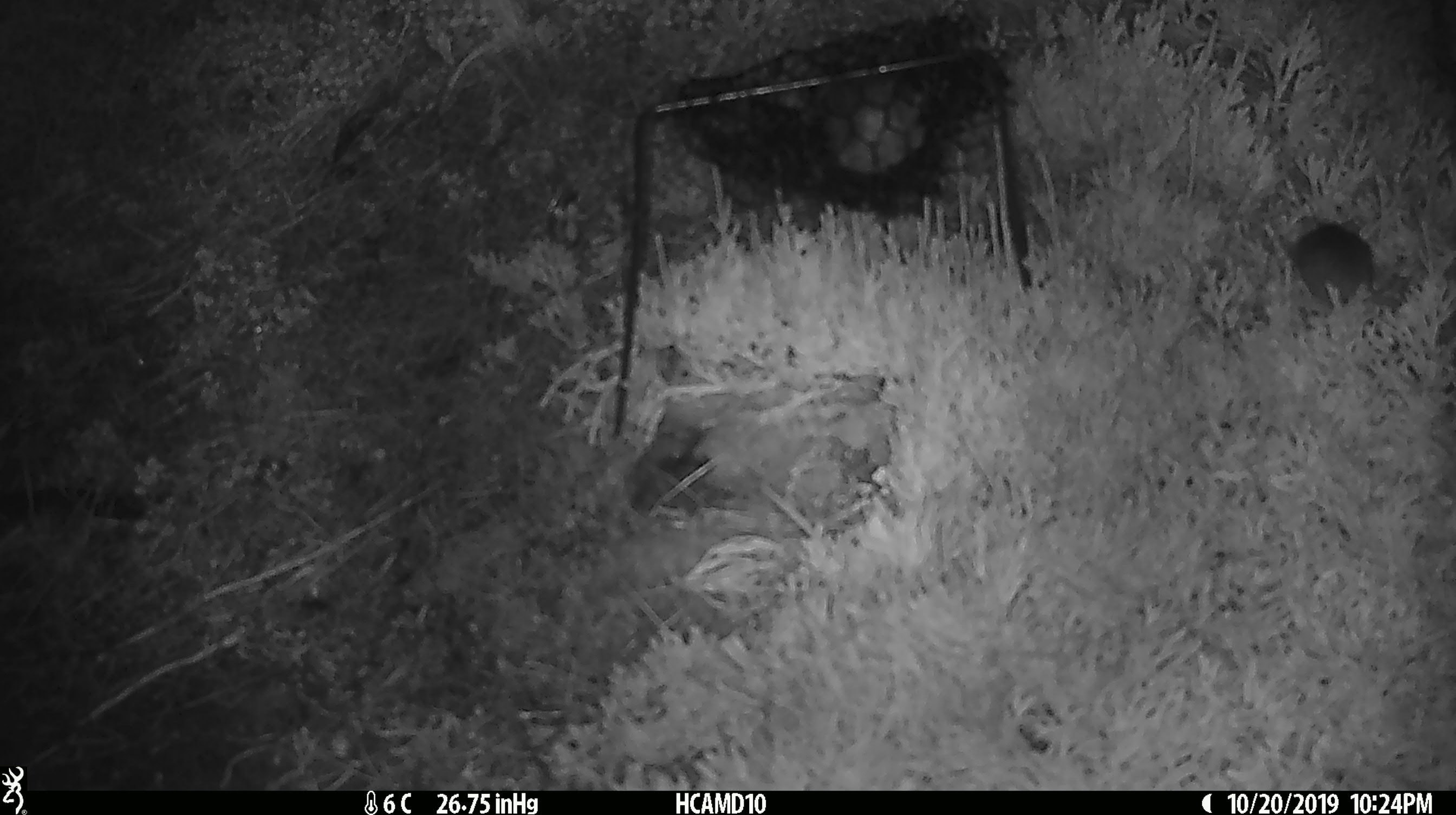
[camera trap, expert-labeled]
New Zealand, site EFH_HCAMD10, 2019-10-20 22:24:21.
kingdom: Animalia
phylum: Chordata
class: Mammalia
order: Rodentia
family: Muridae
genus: Mus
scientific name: Mus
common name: mouse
Mouse (Mus).